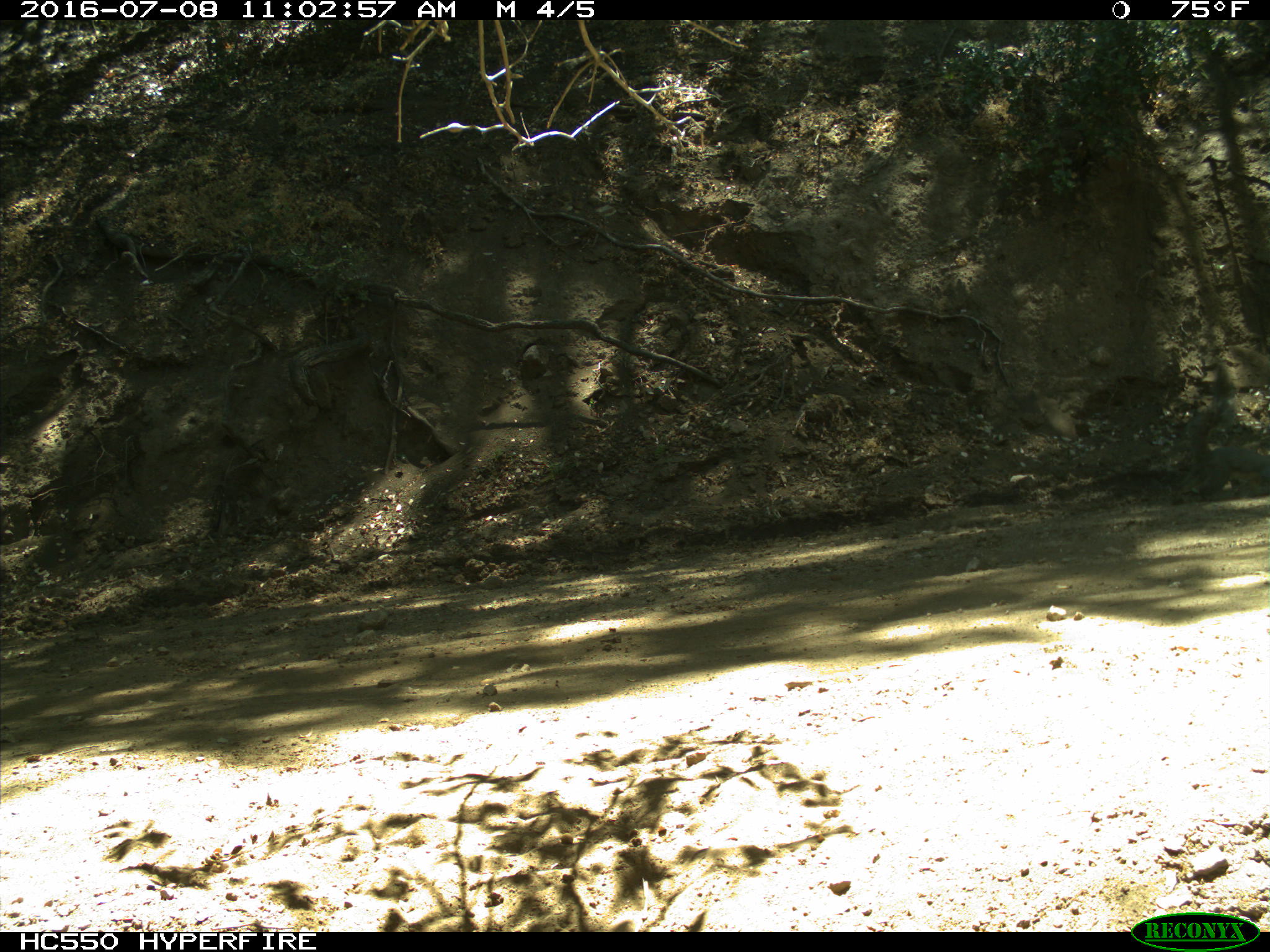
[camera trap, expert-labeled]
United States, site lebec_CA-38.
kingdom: Animalia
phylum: Chordata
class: Mammalia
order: Rodentia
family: Sciuridae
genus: Sciurus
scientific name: Sciurus carolinensis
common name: eastern gray squirrel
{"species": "Sciurus carolinensis (eastern gray squirrel)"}